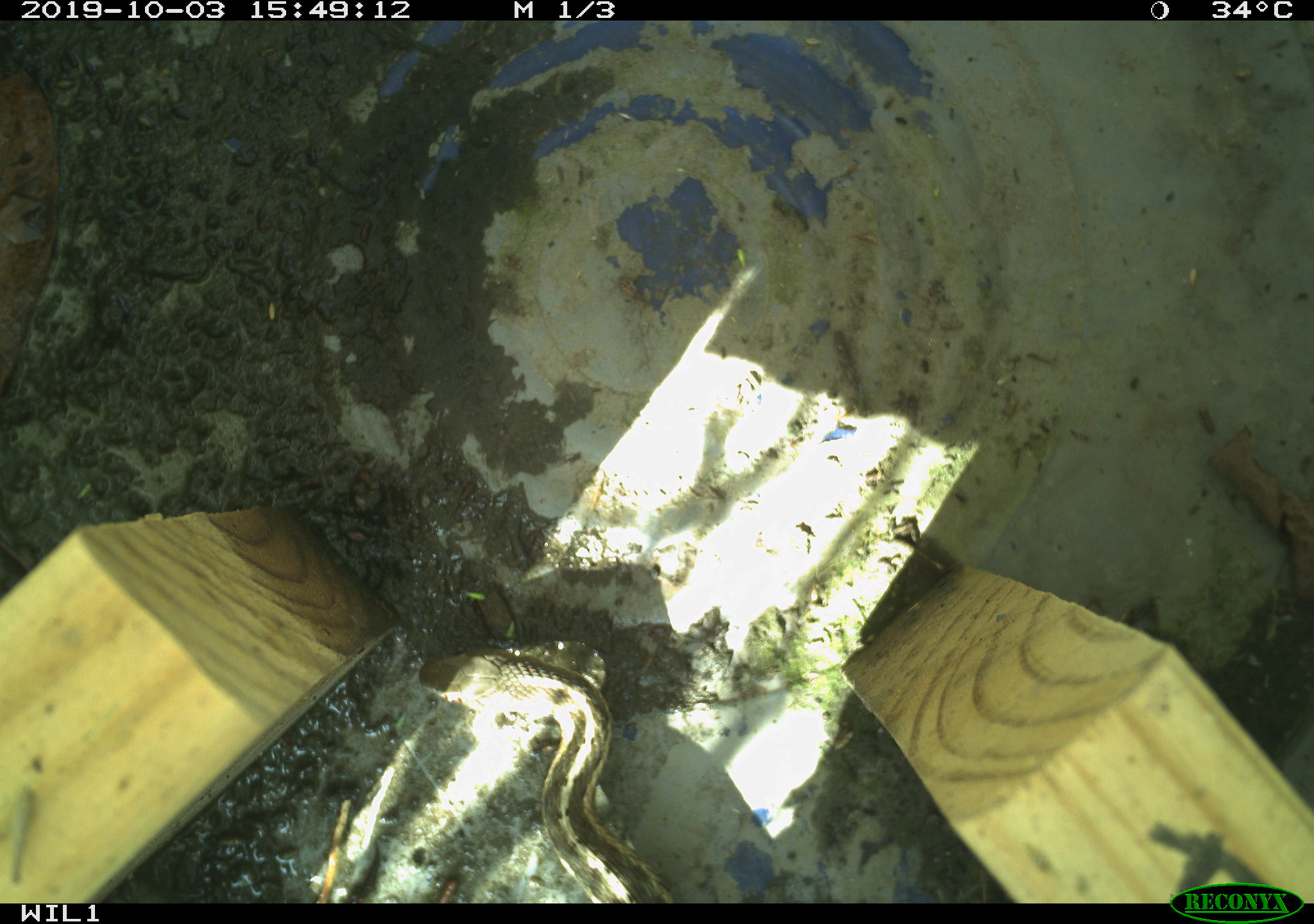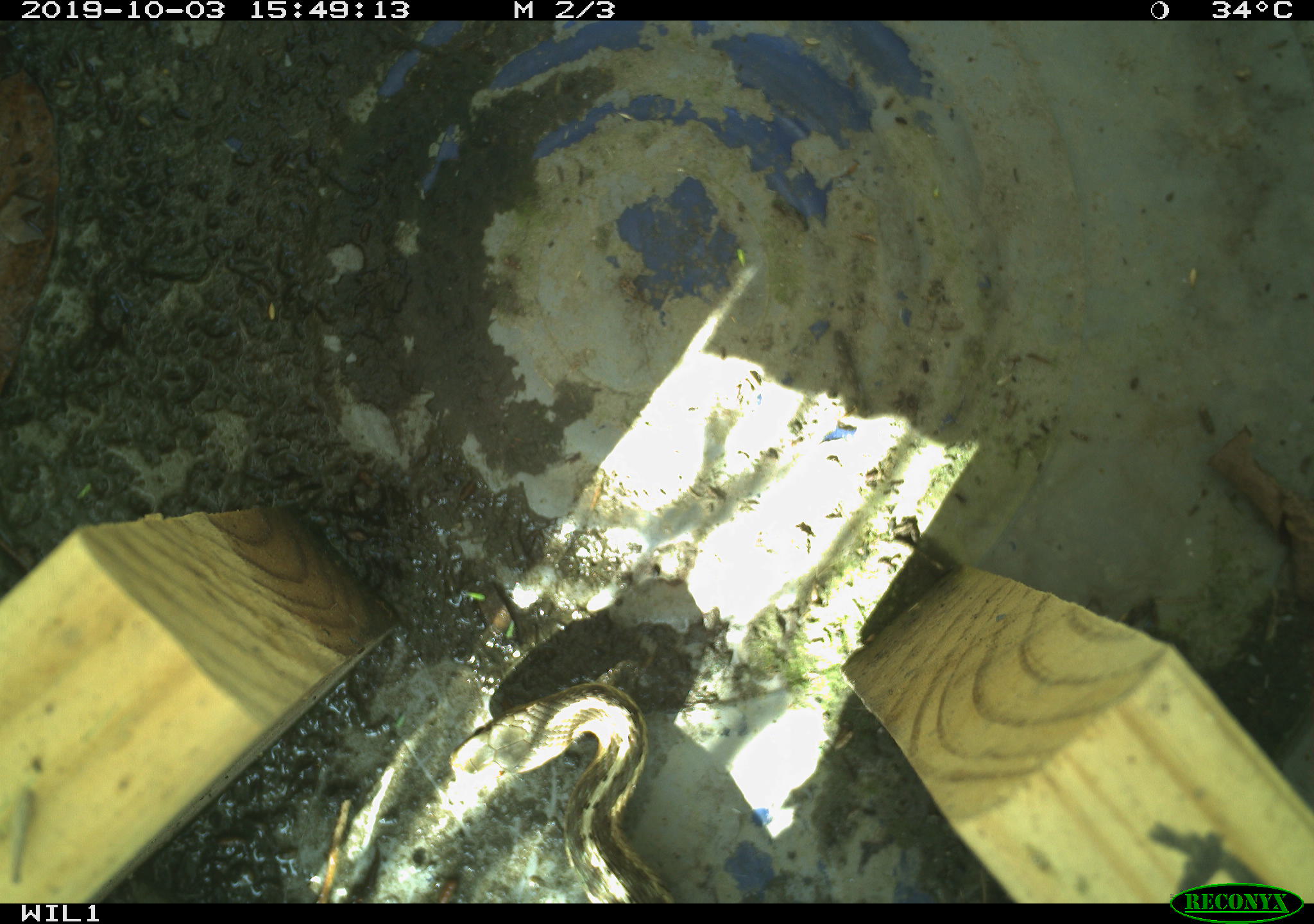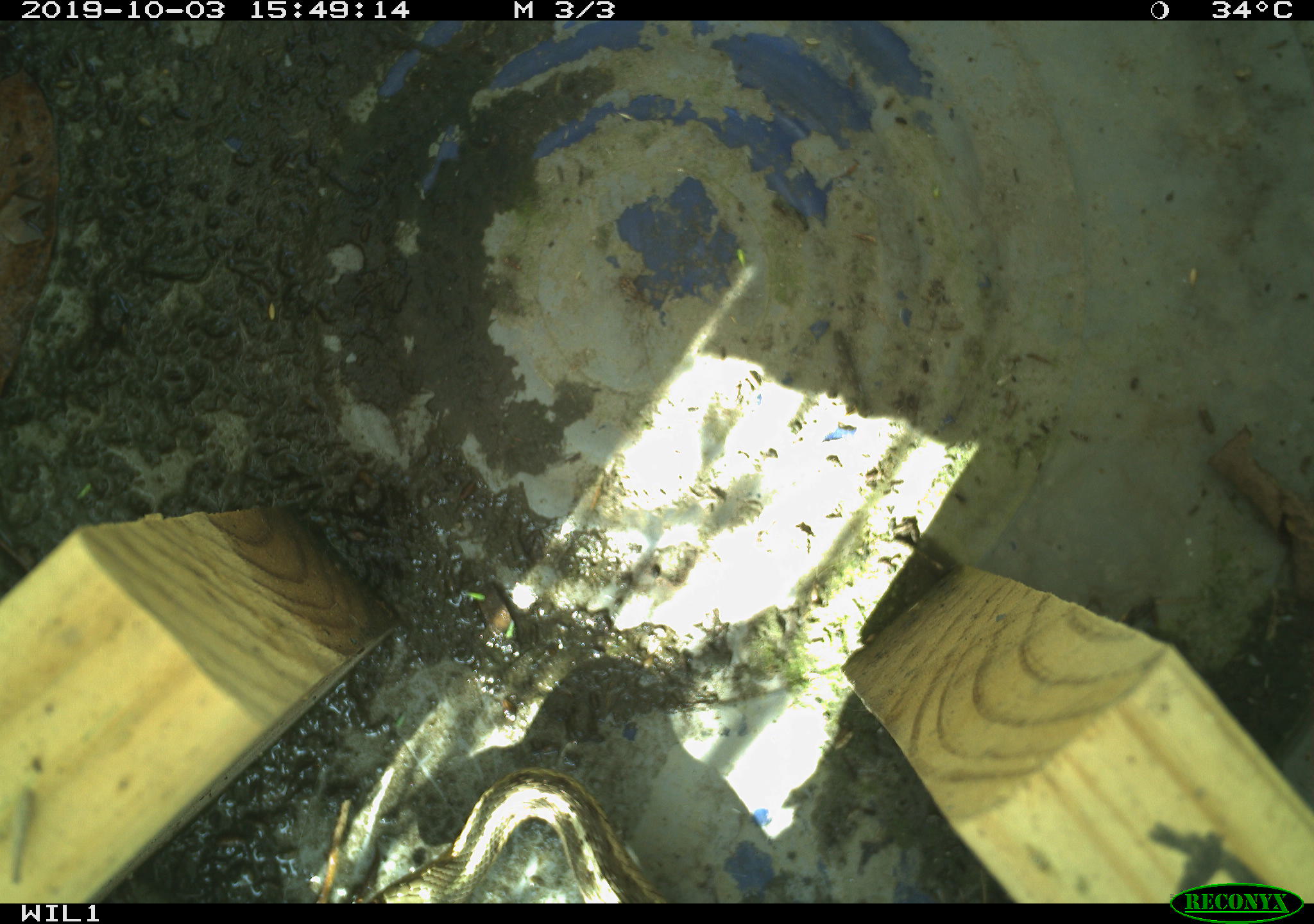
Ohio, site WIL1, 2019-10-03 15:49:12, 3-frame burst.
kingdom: Animalia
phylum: Chordata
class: Reptilia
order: Squamata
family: Colubridae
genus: Thamnophis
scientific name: Thamnophis sirtalis sirtalis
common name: eastern gartersnake